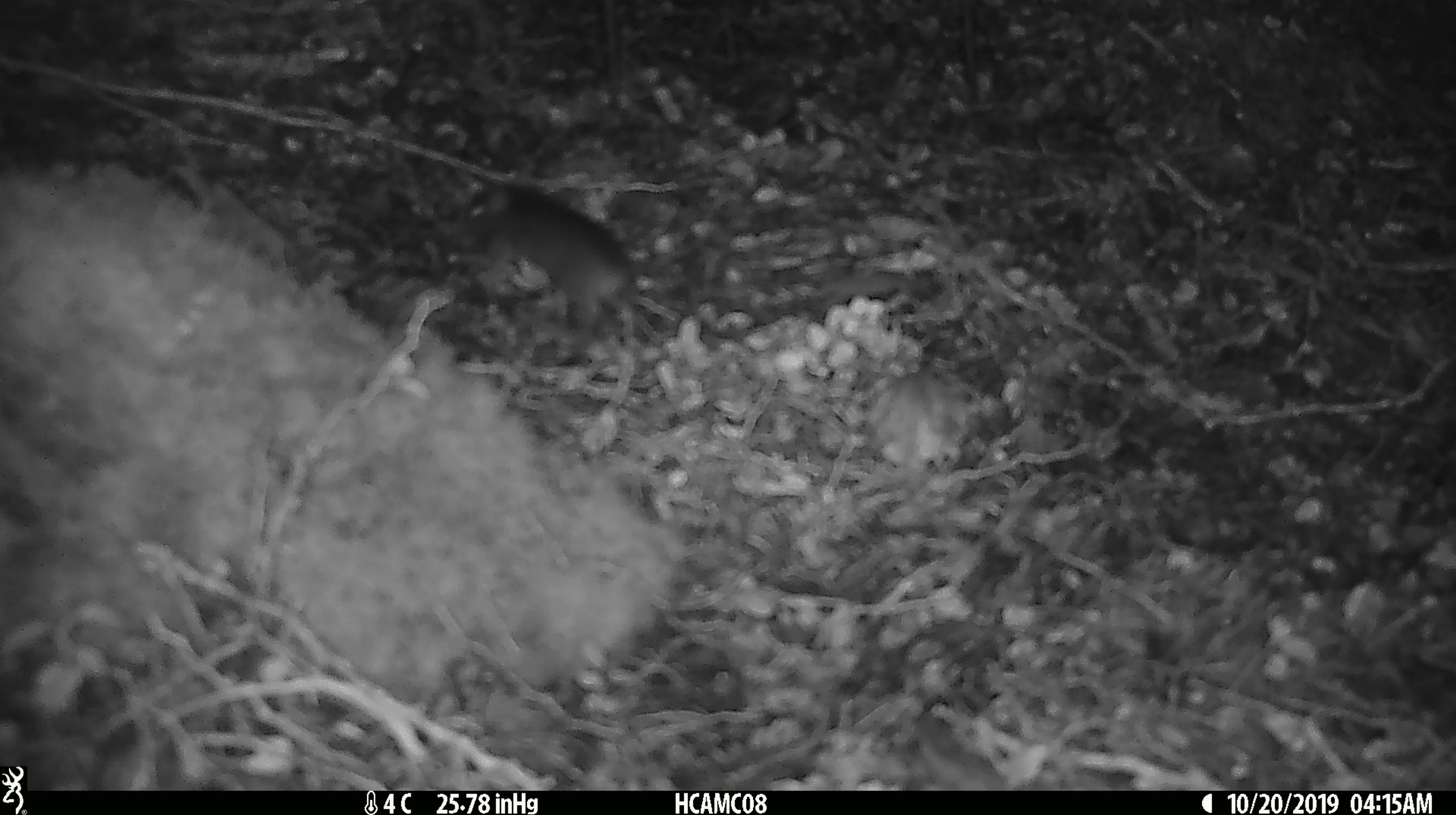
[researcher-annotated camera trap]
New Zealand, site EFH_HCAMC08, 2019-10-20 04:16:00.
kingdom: Animalia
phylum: Chordata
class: Mammalia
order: Rodentia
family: Muridae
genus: Mus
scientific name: Mus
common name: mouse